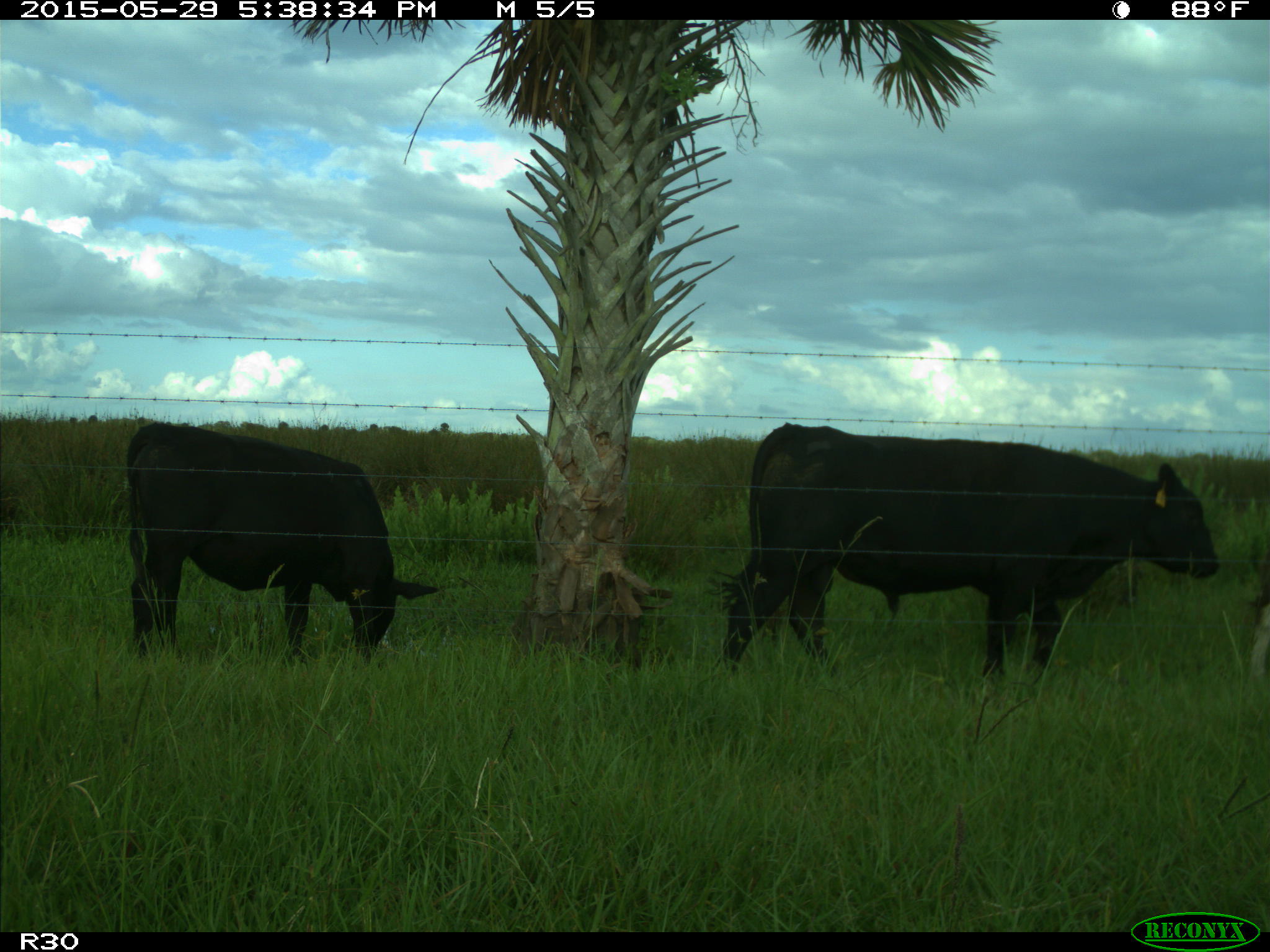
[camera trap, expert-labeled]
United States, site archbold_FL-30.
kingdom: Animalia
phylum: Chordata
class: Mammalia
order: Artiodactyla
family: Bovidae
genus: Bos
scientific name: Bos taurus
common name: domestic cow